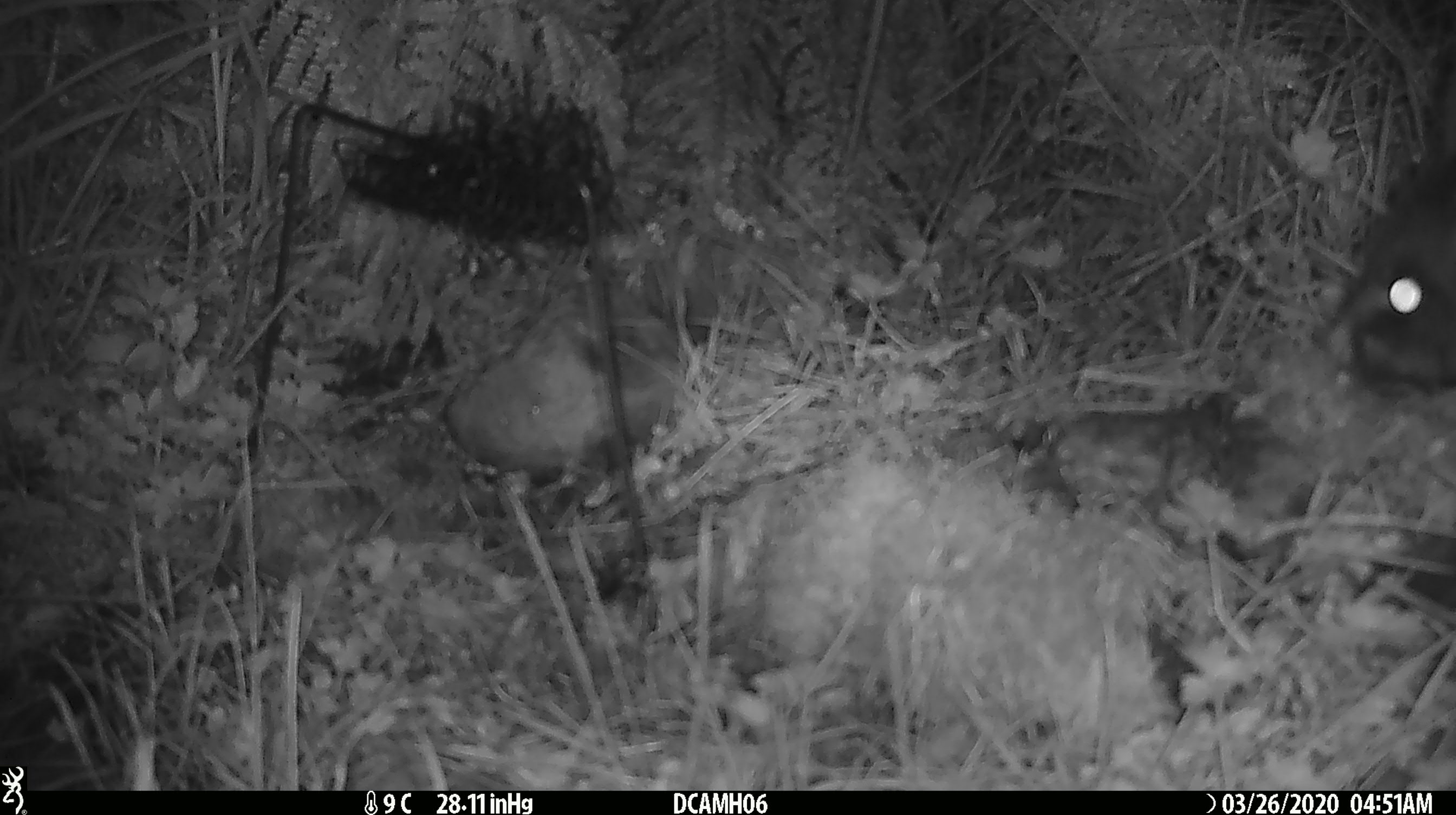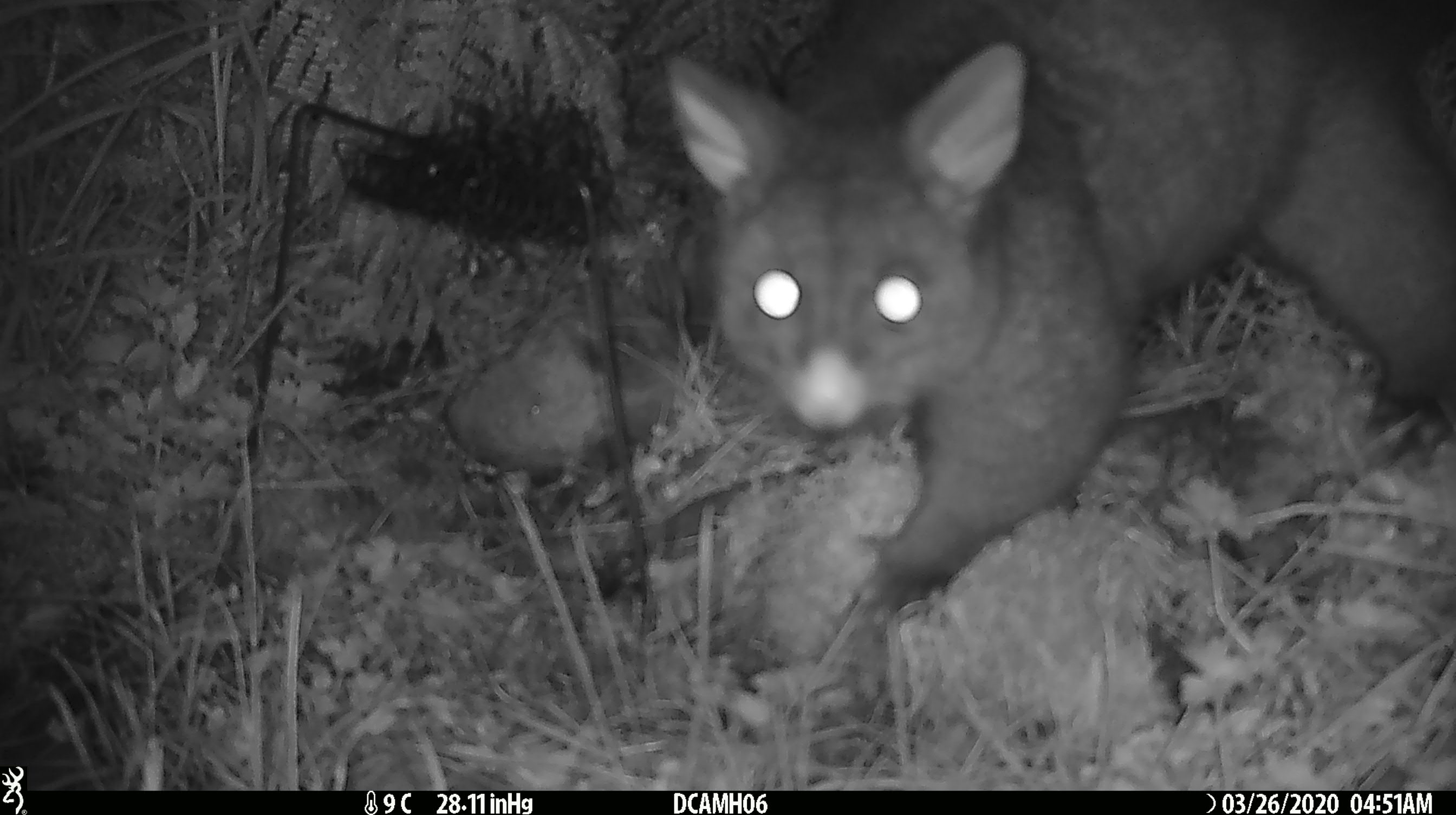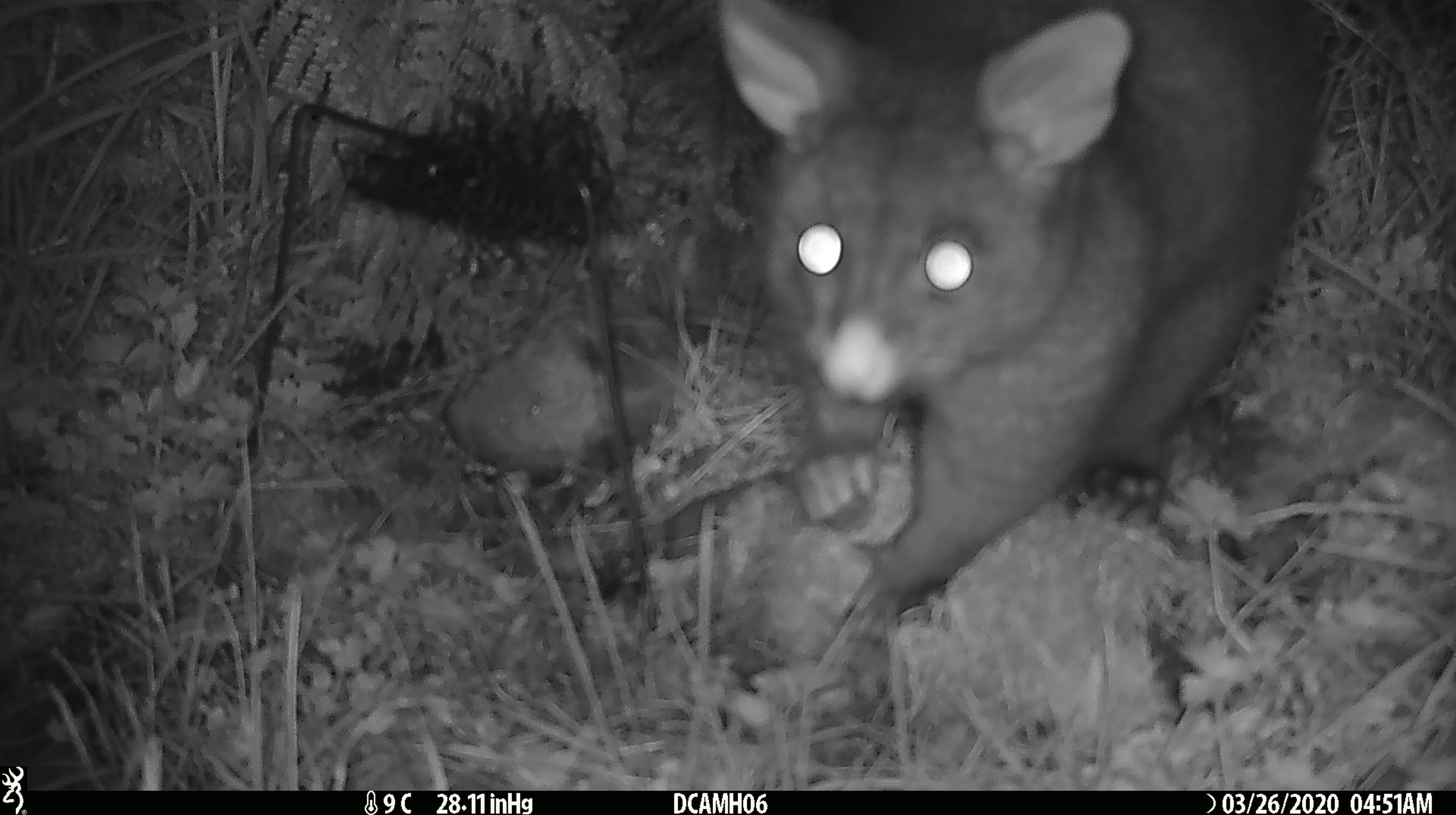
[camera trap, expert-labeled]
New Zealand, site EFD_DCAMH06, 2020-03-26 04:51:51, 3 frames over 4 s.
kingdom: Animalia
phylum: Chordata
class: Mammalia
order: Diprotodontia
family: Phalangeridae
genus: Trichosurus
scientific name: Trichosurus vulpecula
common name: common brushtail possum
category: possum